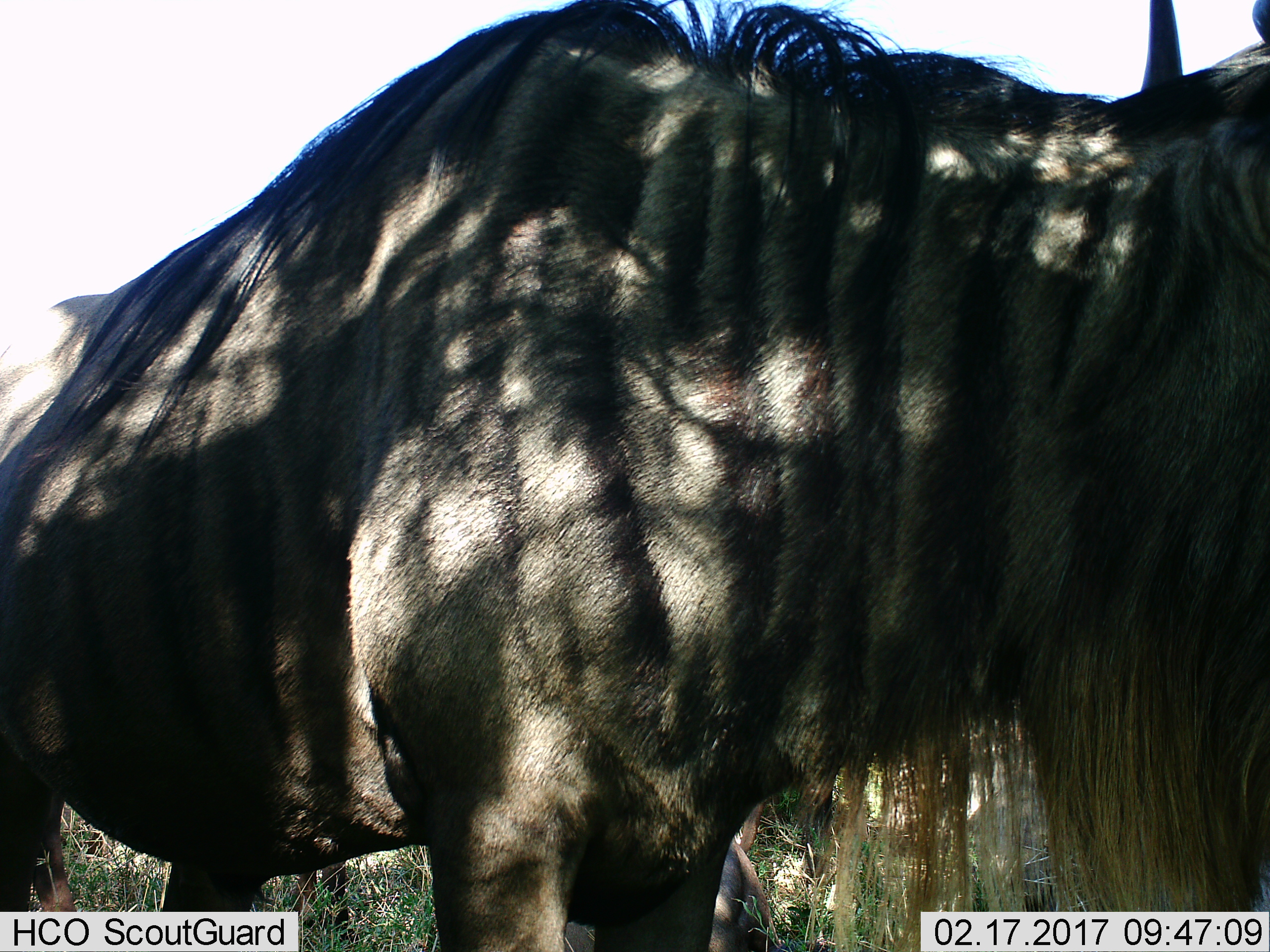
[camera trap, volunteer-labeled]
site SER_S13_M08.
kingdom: Animalia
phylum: Chordata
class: Mammalia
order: Artiodactyla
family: Bovidae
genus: Connochaetes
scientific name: Connochaetes taurinus taurinus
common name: blue wildebeest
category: wildebeestblue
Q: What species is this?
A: Wildebeestblue (blue wildebeest) (Connochaetes taurinus taurinus).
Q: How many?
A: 1.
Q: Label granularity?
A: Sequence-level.